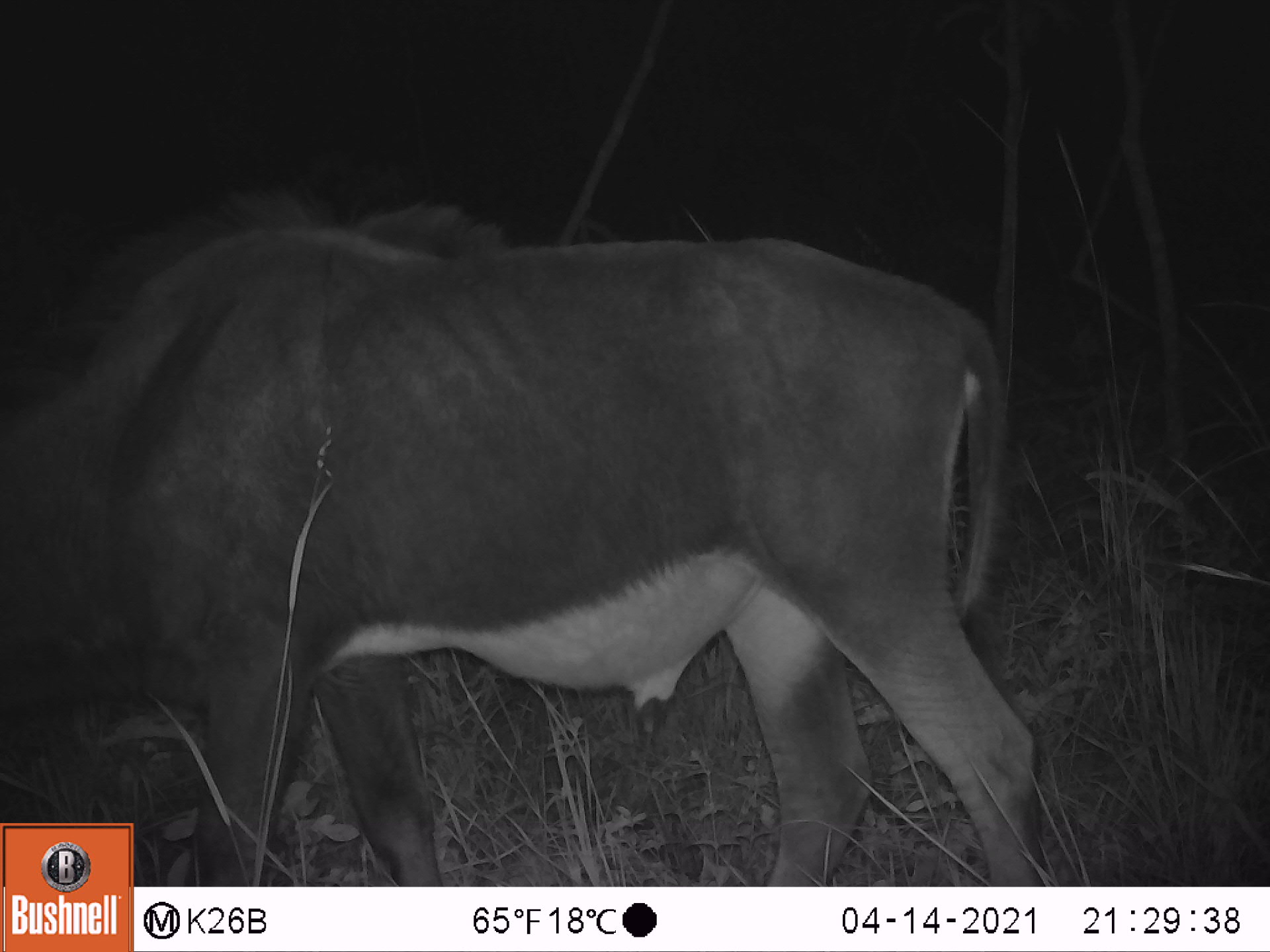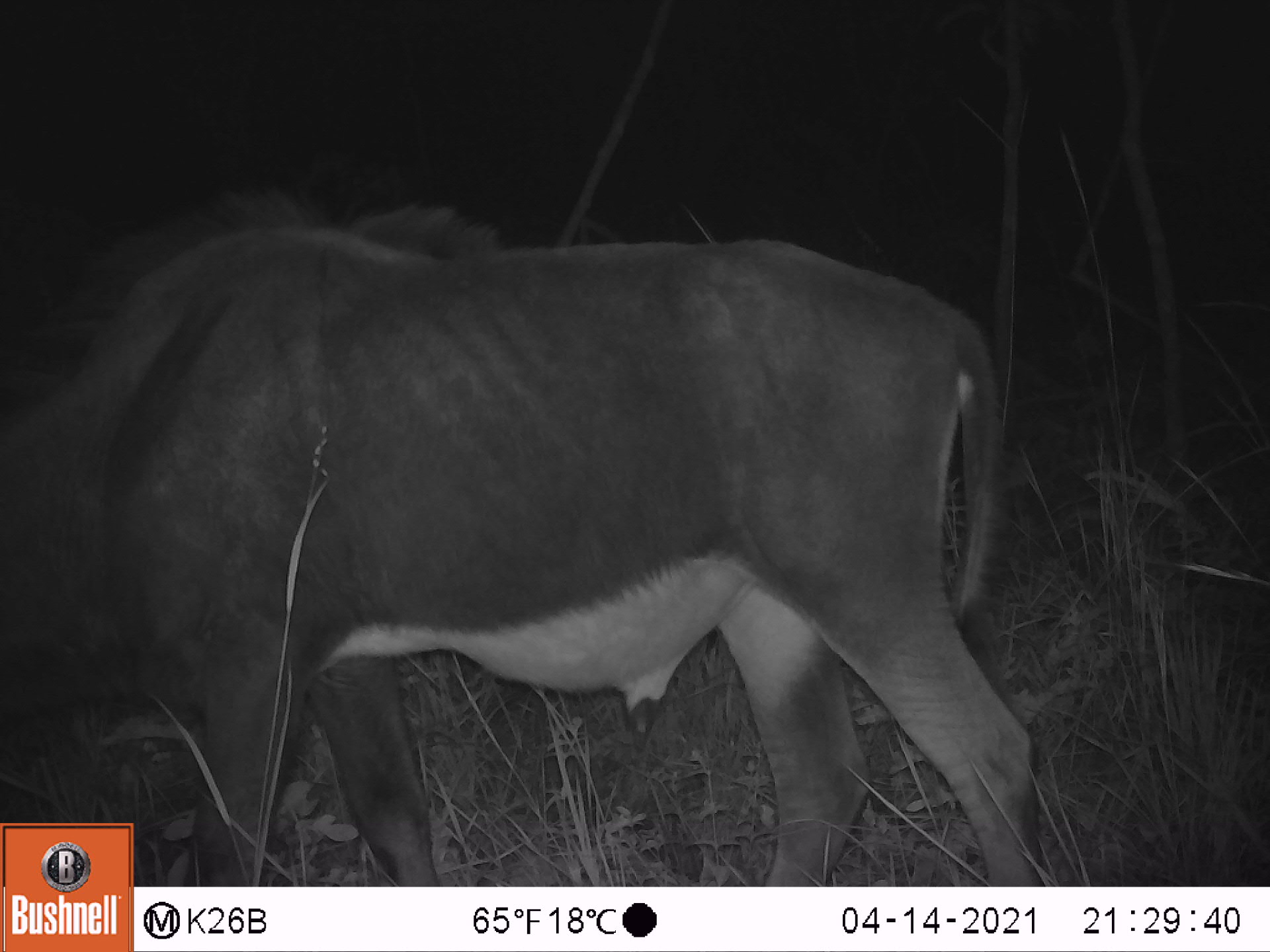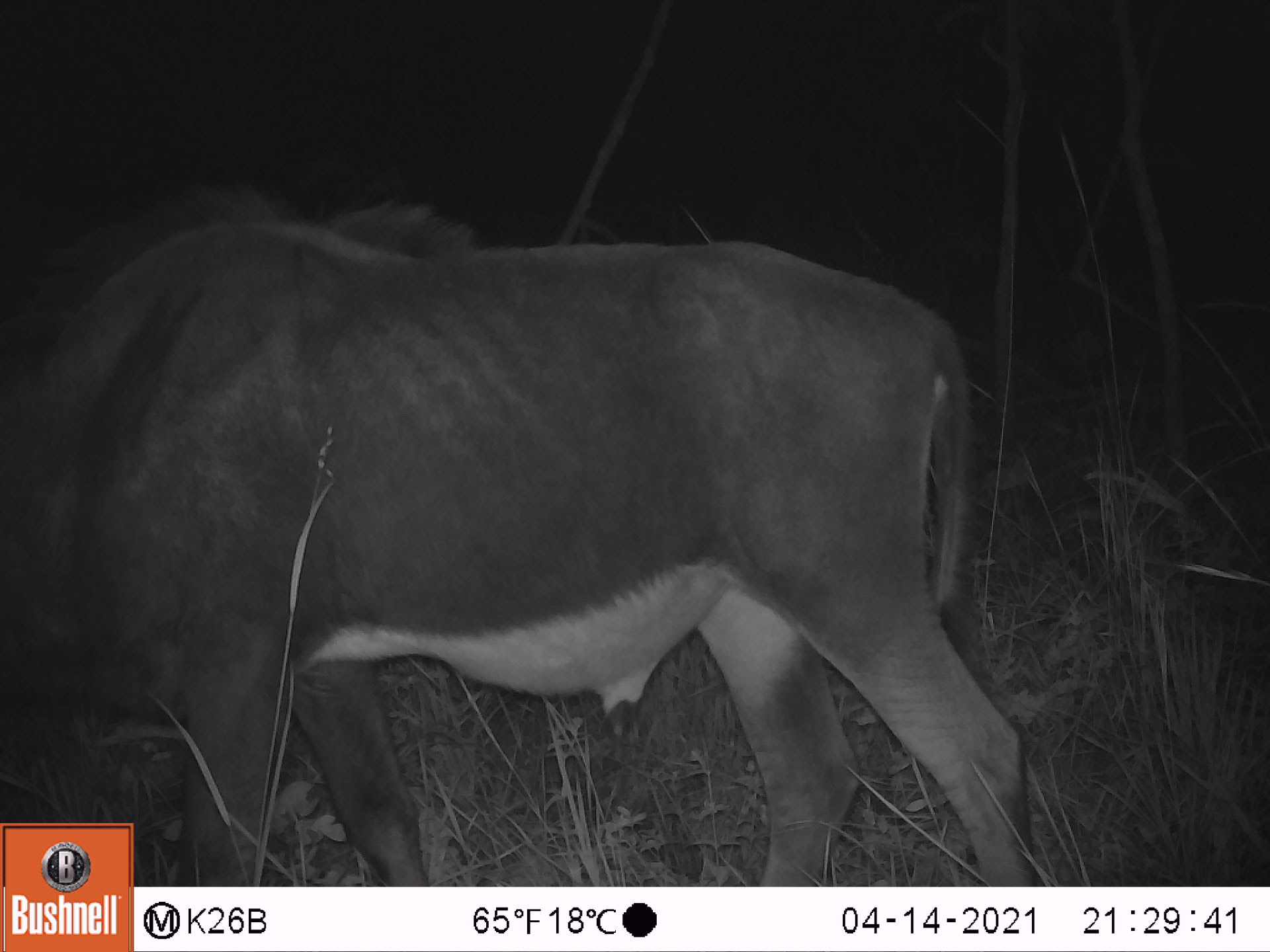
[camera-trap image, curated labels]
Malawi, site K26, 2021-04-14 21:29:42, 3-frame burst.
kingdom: Animalia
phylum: Chordata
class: Mammalia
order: Artiodactyla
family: Bovidae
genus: Hippotragus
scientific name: Hippotragus niger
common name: sable antelope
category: sable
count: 1